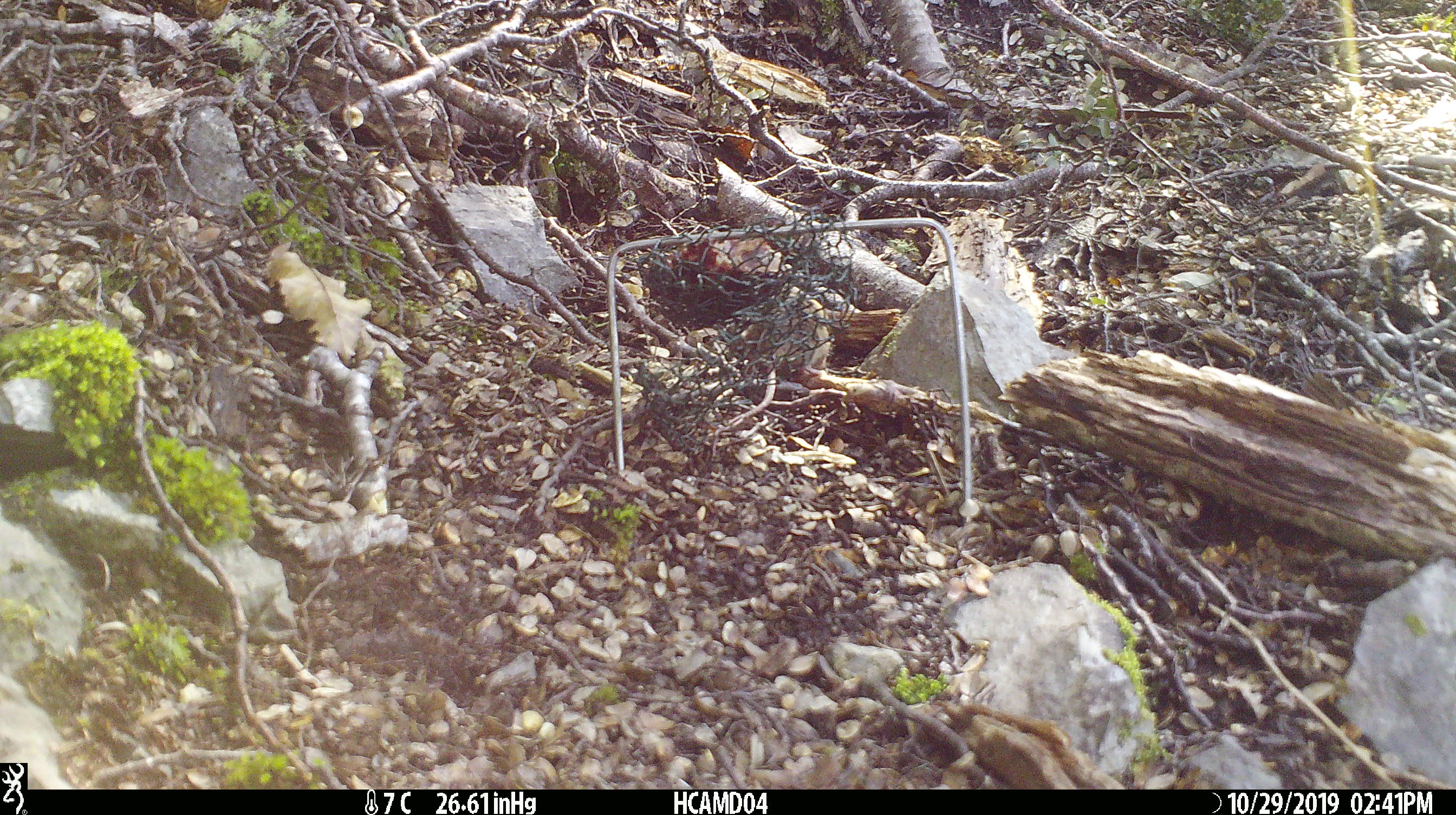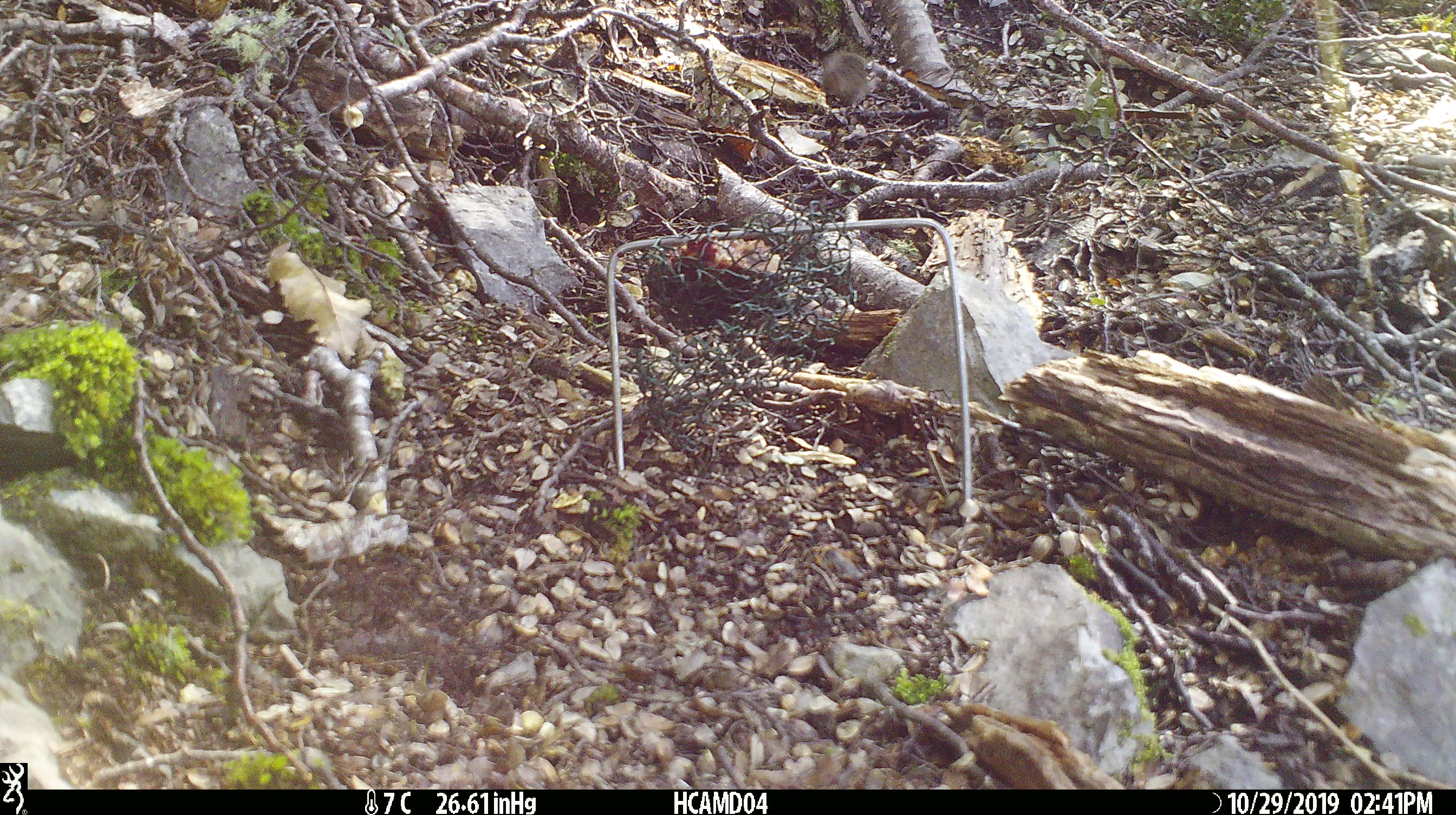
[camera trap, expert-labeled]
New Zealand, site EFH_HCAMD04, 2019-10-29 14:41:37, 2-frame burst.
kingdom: Animalia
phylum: Chordata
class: Mammalia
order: Rodentia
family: Muridae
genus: Mus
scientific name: Mus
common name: mouse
Mouse (Mus).